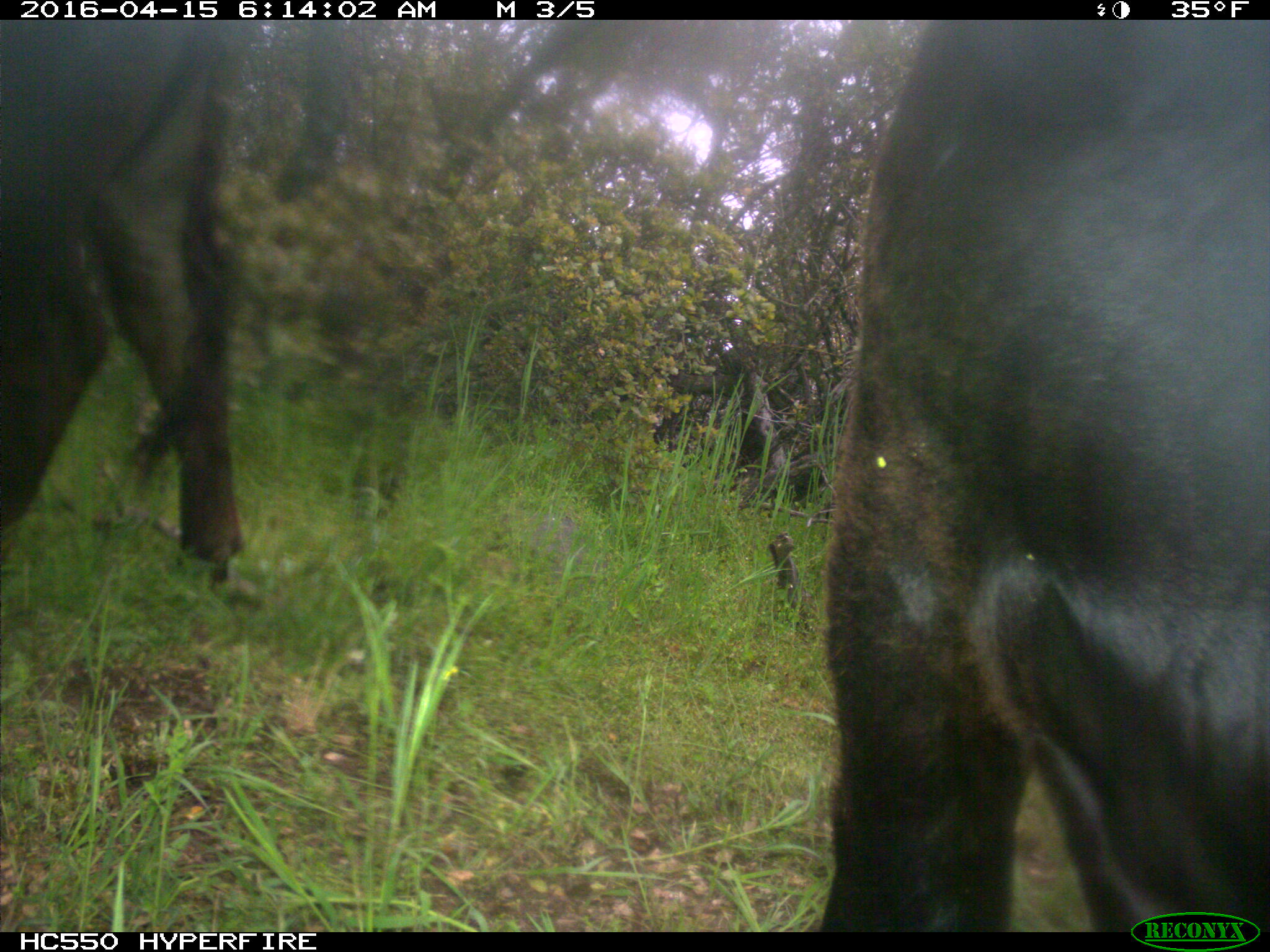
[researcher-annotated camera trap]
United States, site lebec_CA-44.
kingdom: Animalia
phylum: Chordata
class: Mammalia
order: Artiodactyla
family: Bovidae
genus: Bos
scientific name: Bos taurus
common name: domestic cow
Bos taurus (domestic cow).